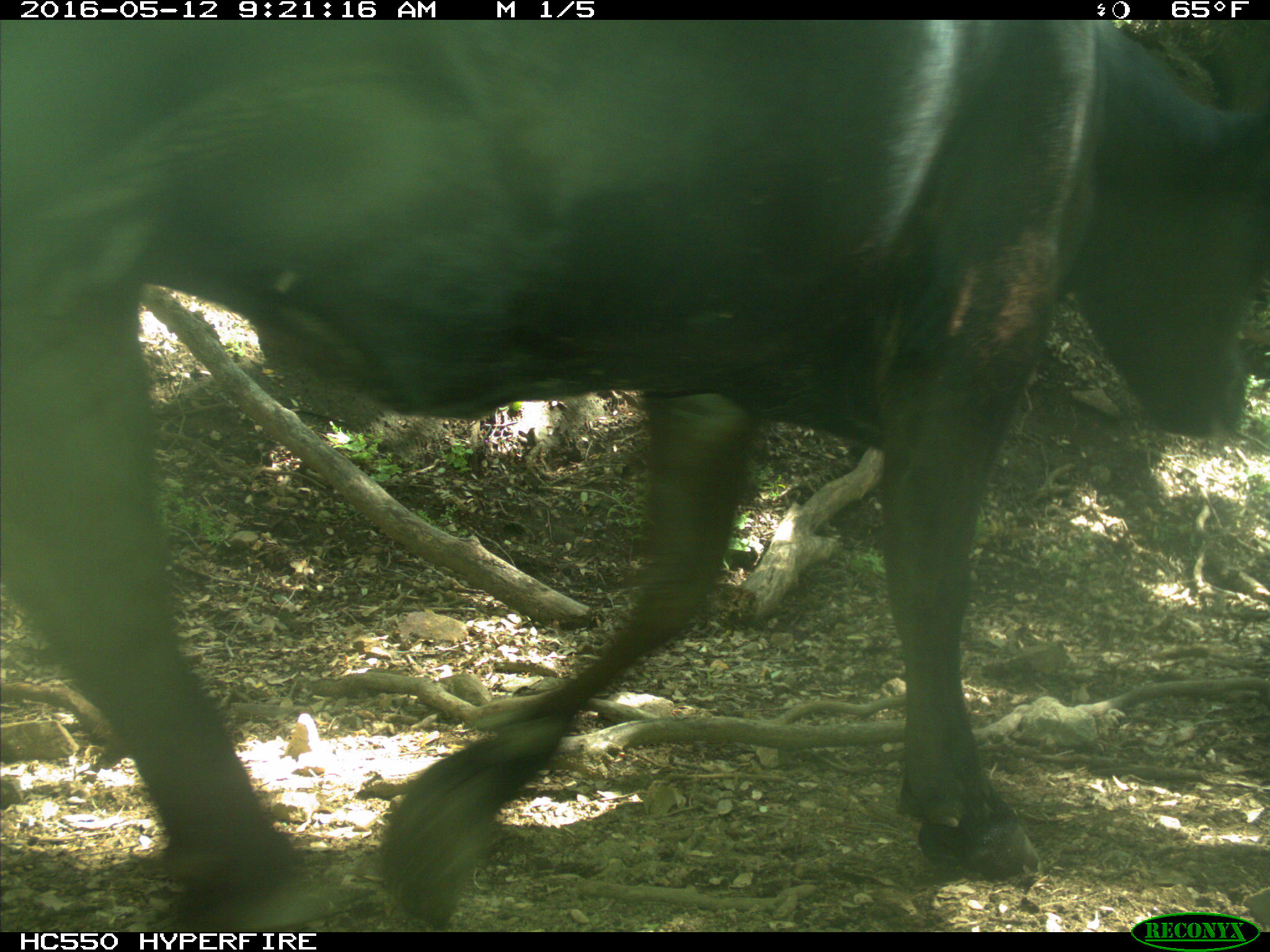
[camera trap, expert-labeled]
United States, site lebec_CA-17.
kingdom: Animalia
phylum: Chordata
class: Mammalia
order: Artiodactyla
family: Bovidae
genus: Bos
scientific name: Bos taurus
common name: domestic cow